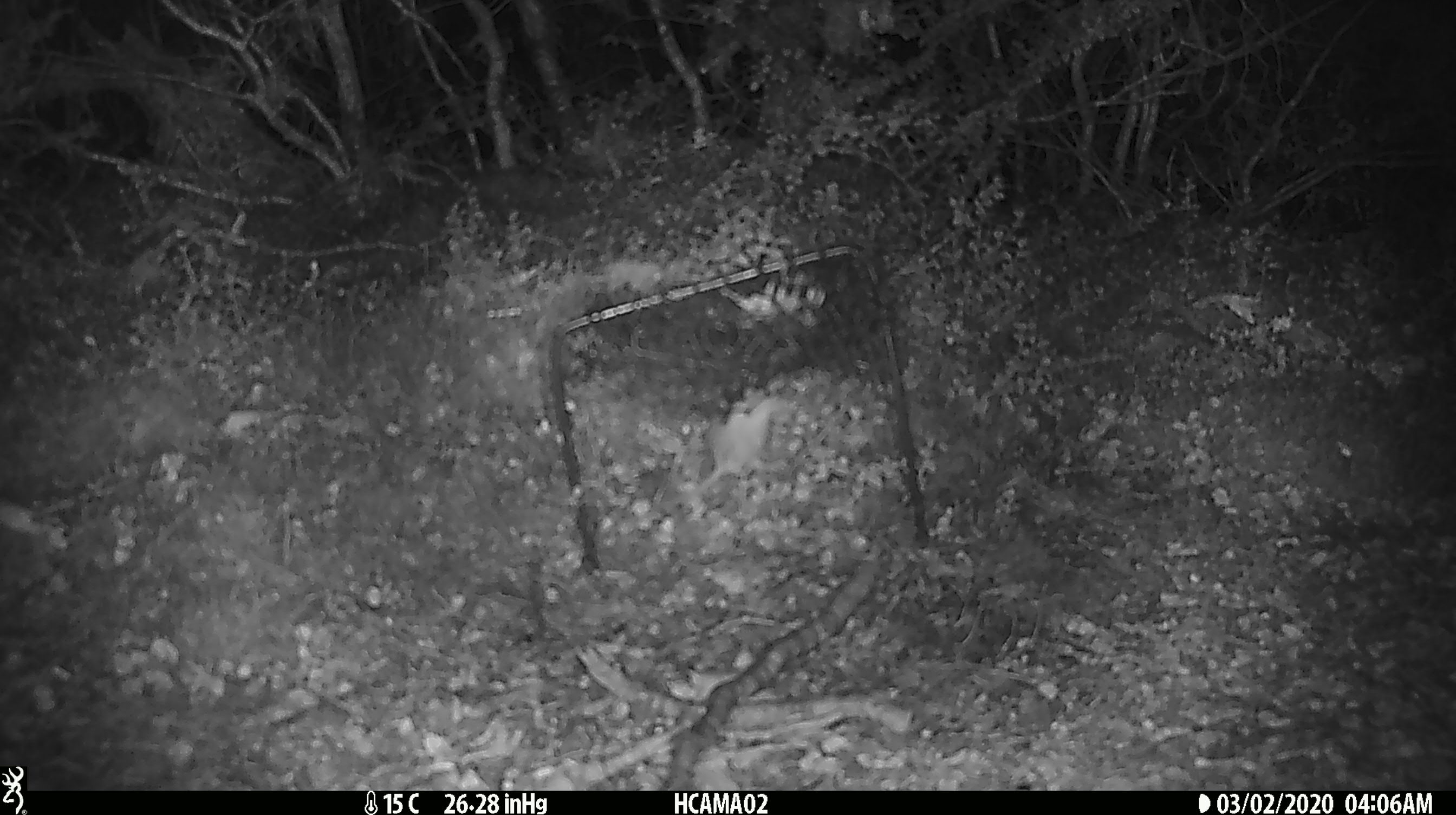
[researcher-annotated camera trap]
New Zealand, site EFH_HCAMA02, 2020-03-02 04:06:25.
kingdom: Animalia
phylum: Chordata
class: Mammalia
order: Rodentia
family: Muridae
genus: Mus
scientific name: Mus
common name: mouse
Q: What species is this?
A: Mouse (Mus).